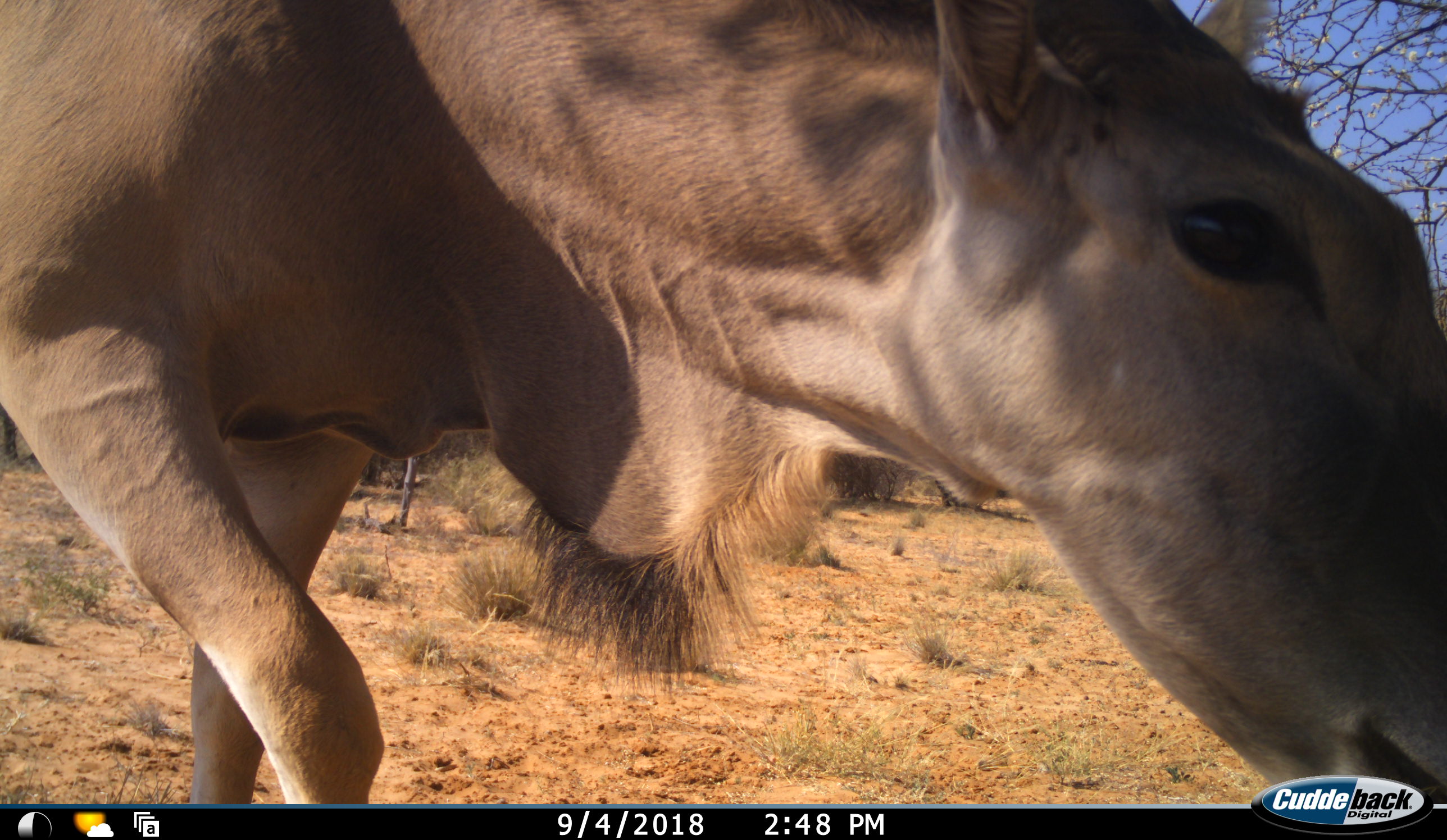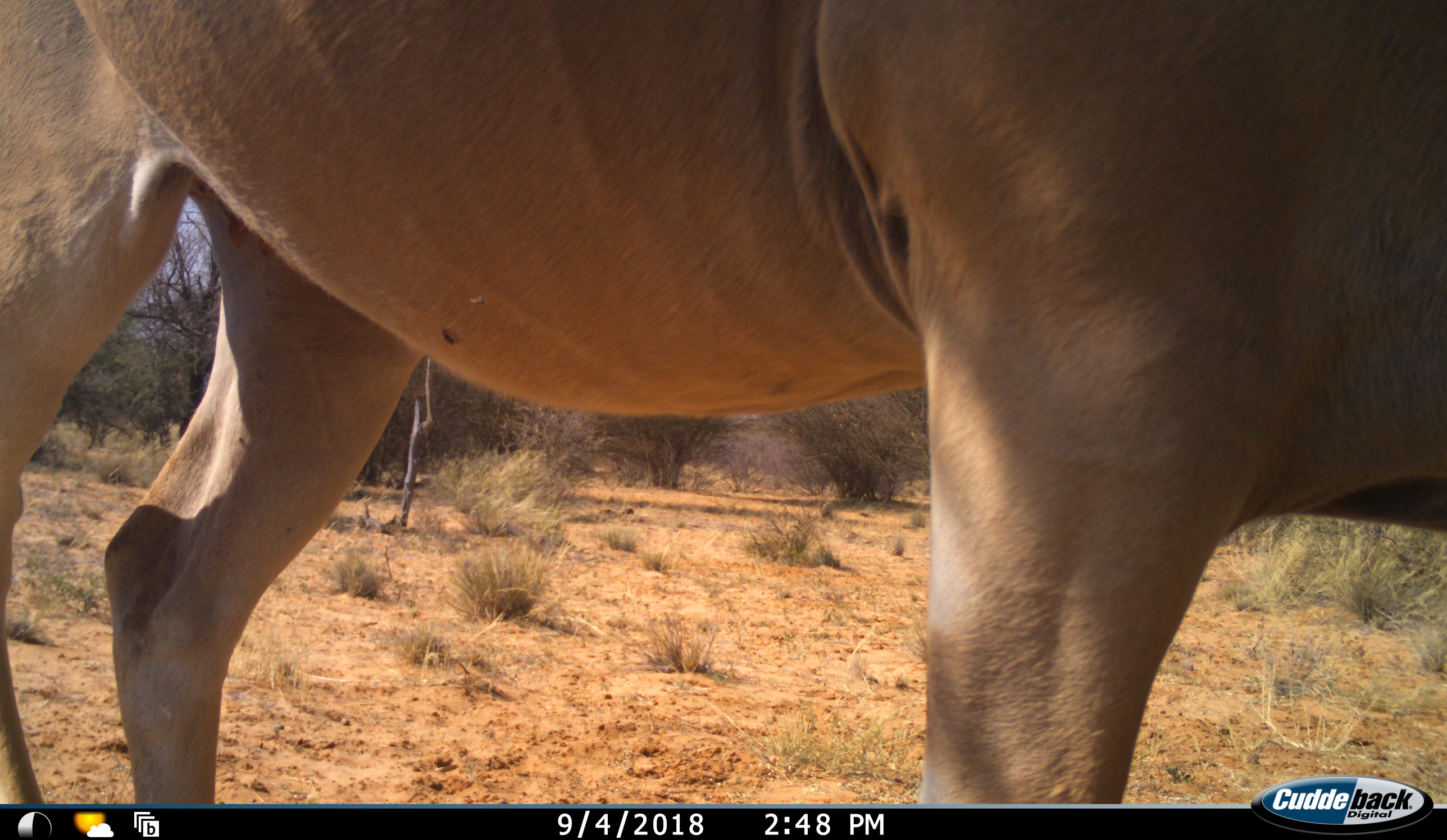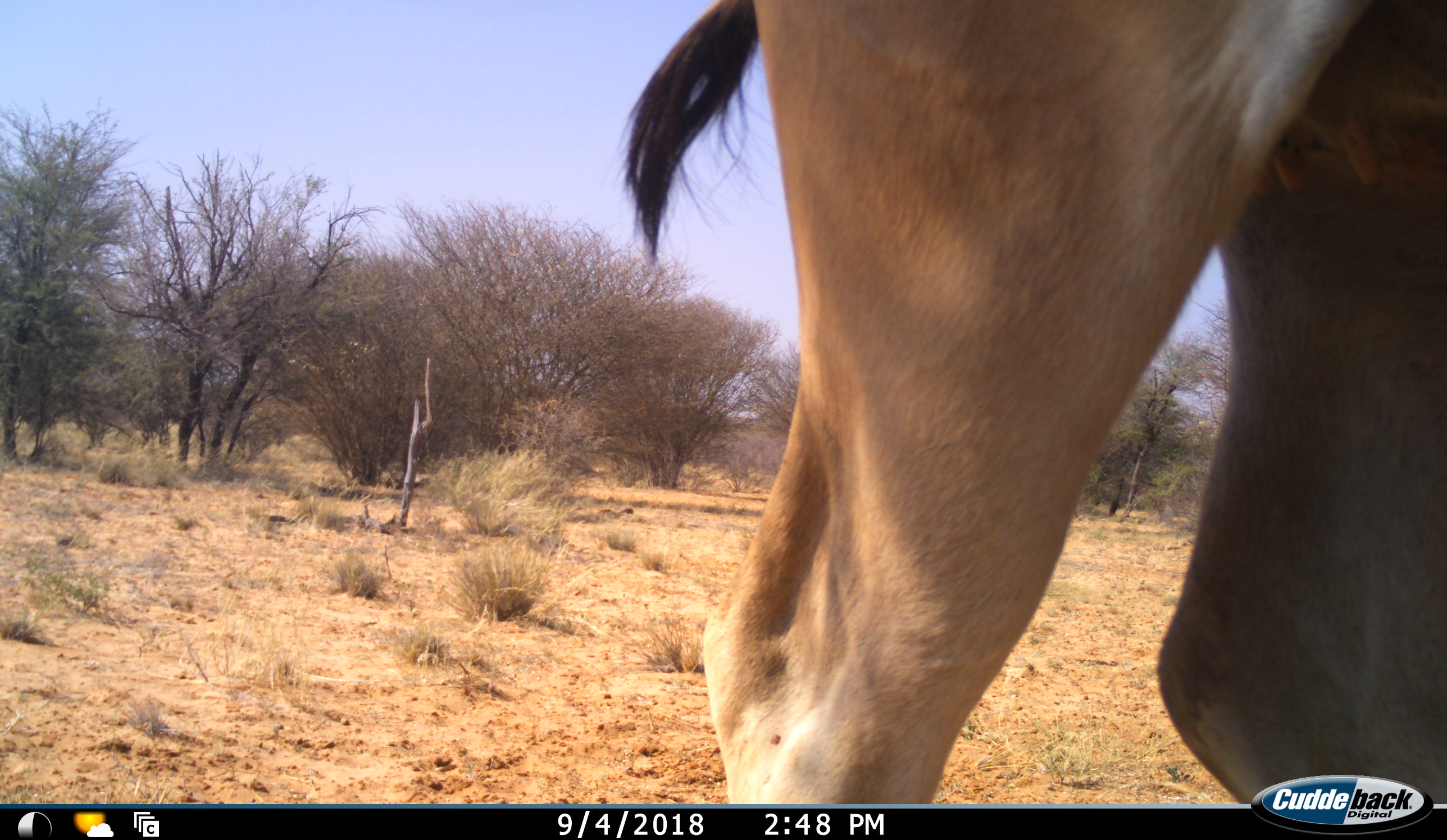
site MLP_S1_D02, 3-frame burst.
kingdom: Animalia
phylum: Chordata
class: Mammalia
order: Artiodactyla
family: Bovidae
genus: Tragelaphus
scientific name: Tragelaphus oryx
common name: eland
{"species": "eland (Tragelaphus oryx)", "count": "1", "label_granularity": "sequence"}